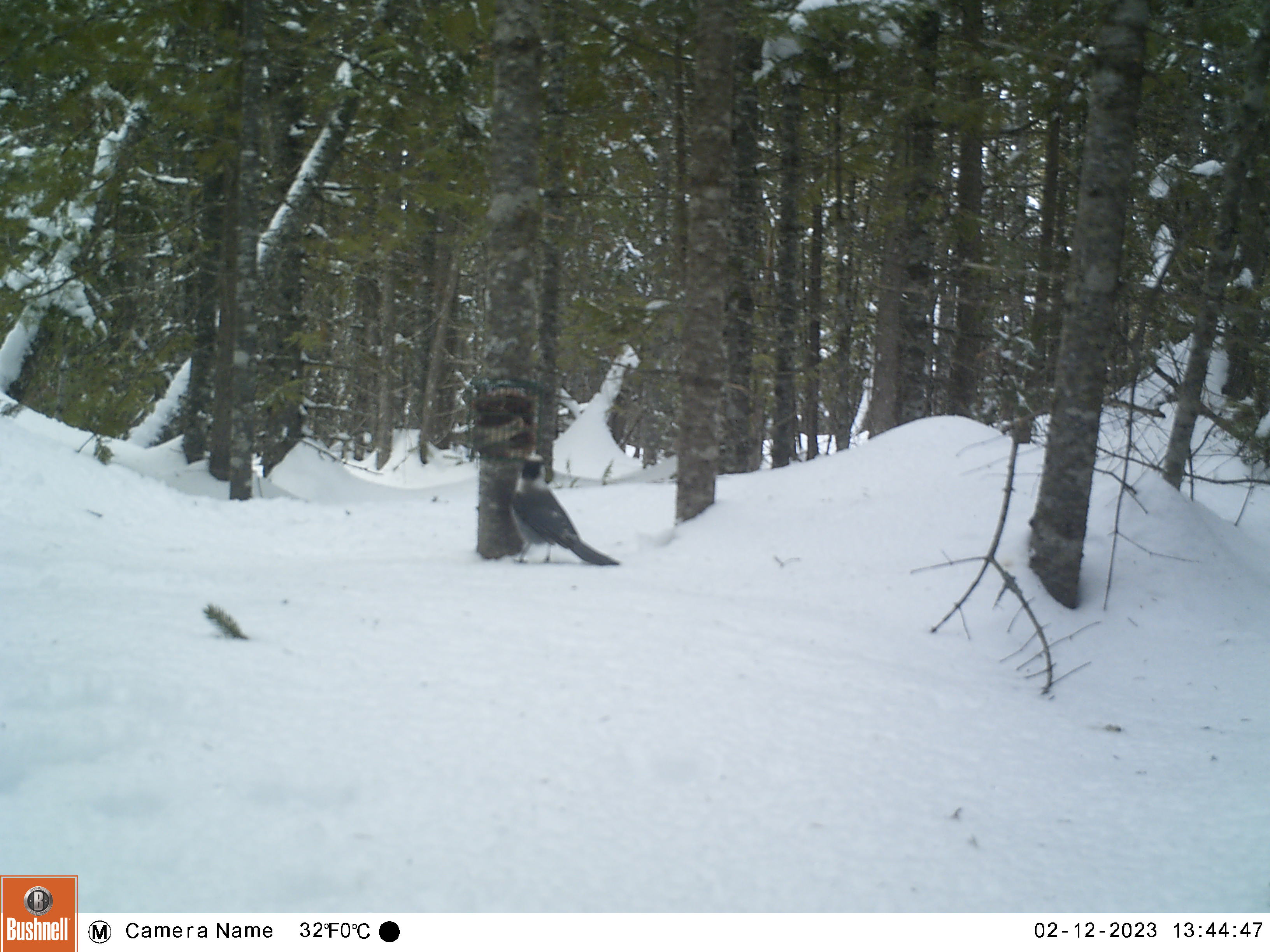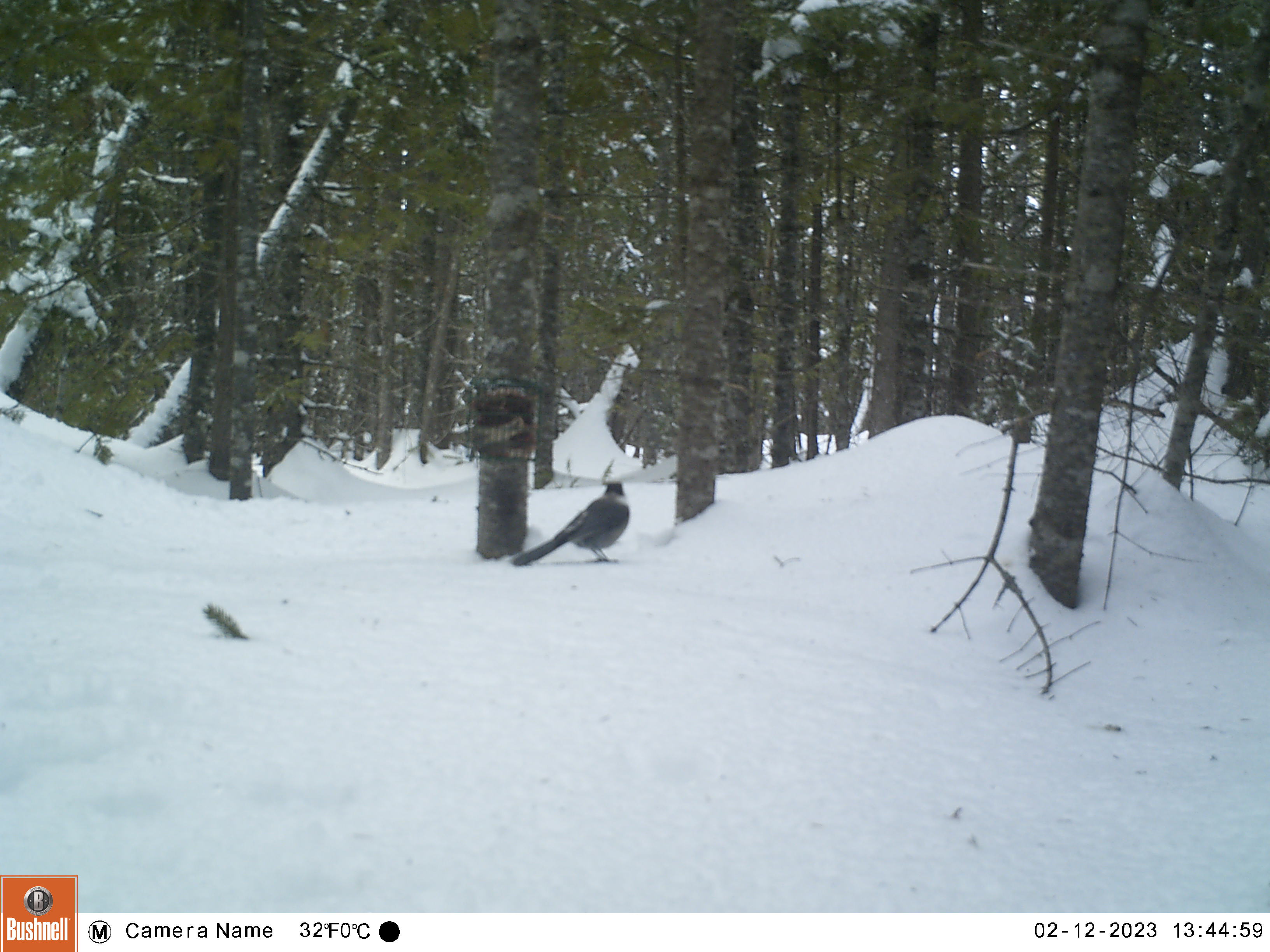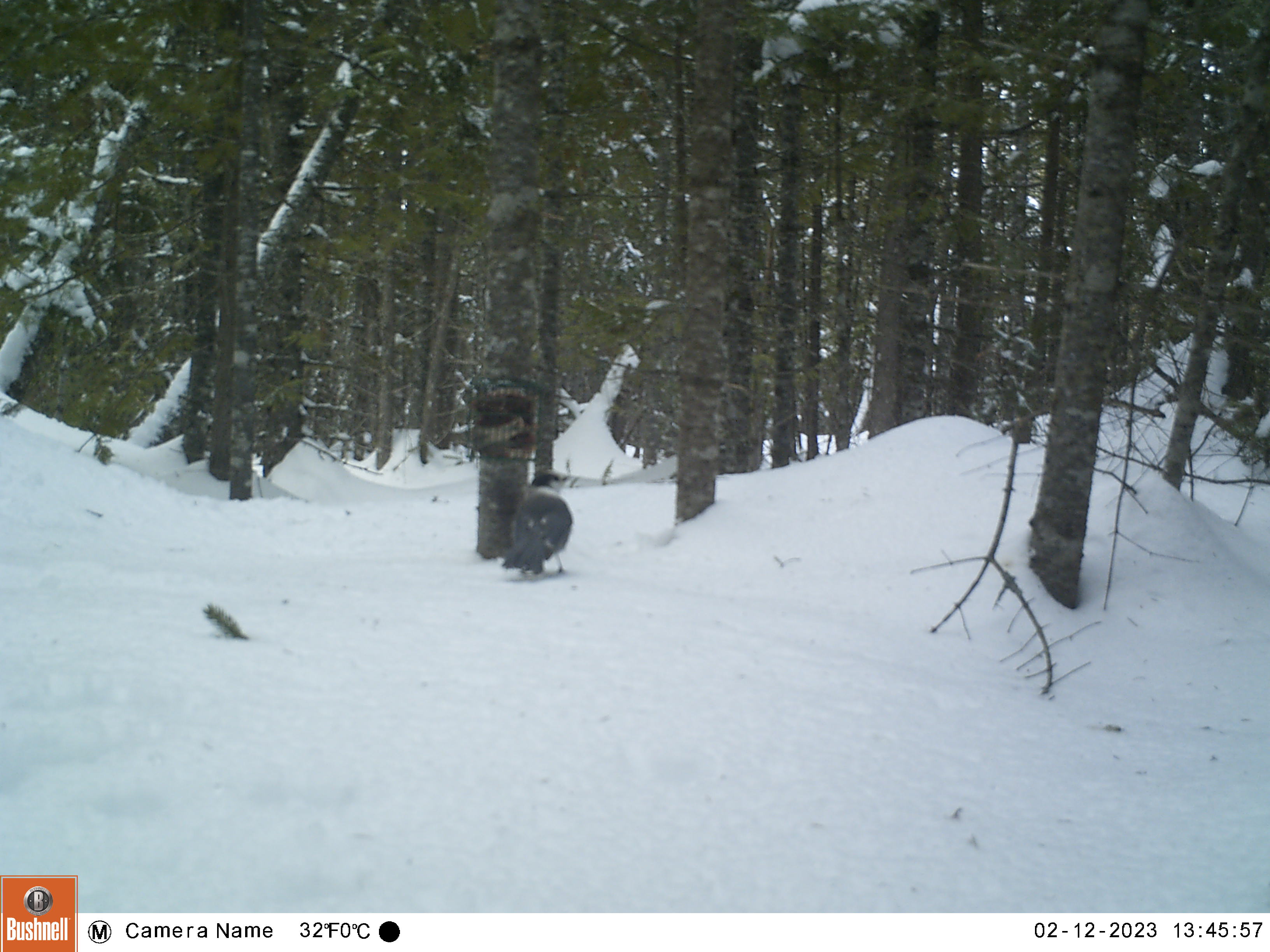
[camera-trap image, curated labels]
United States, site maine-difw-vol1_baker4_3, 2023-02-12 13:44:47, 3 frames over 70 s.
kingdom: Animalia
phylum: Chordata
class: Aves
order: Passeriformes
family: Corvidae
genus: Perisoreus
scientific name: Perisoreus canadensis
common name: canada jay